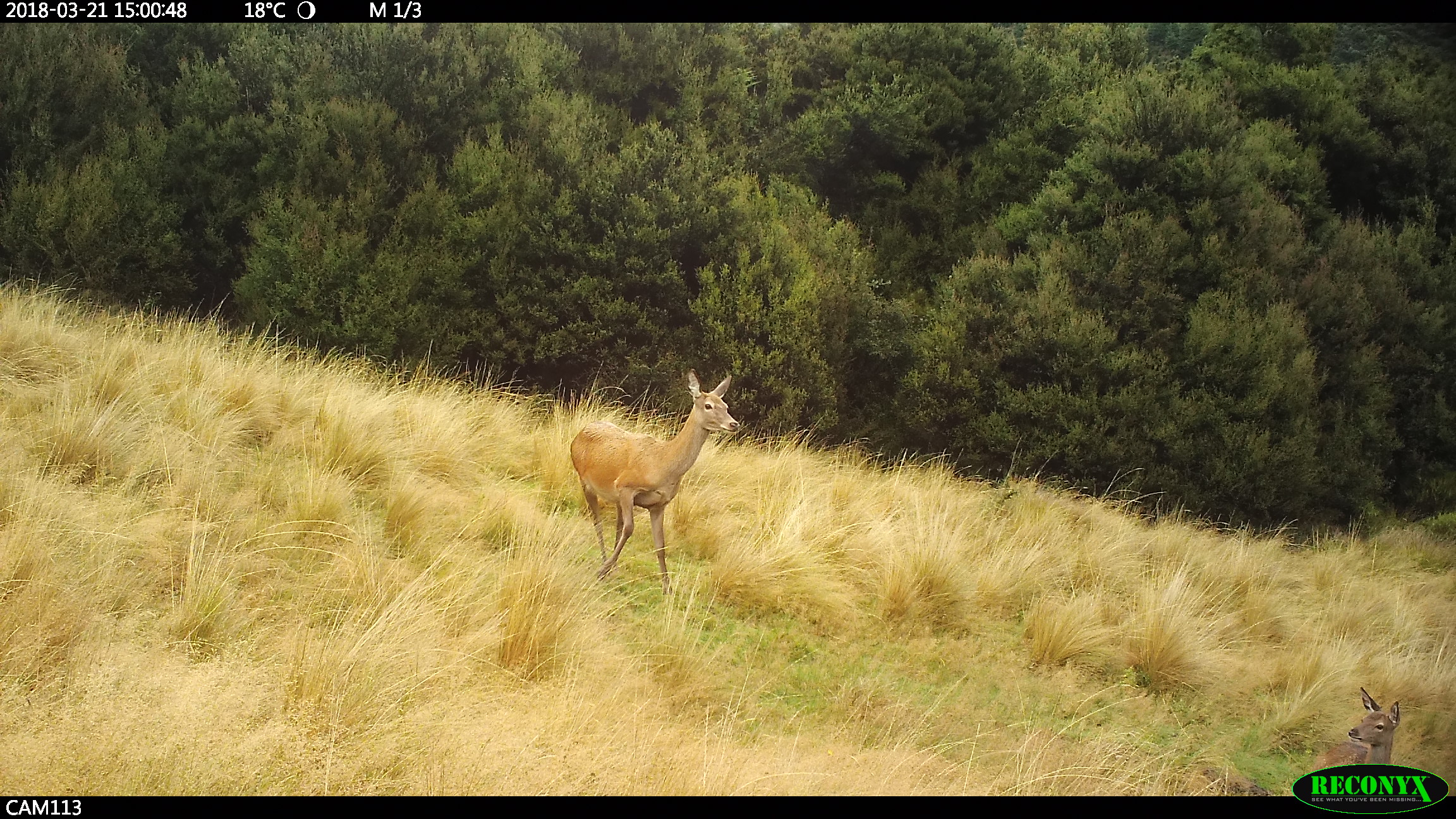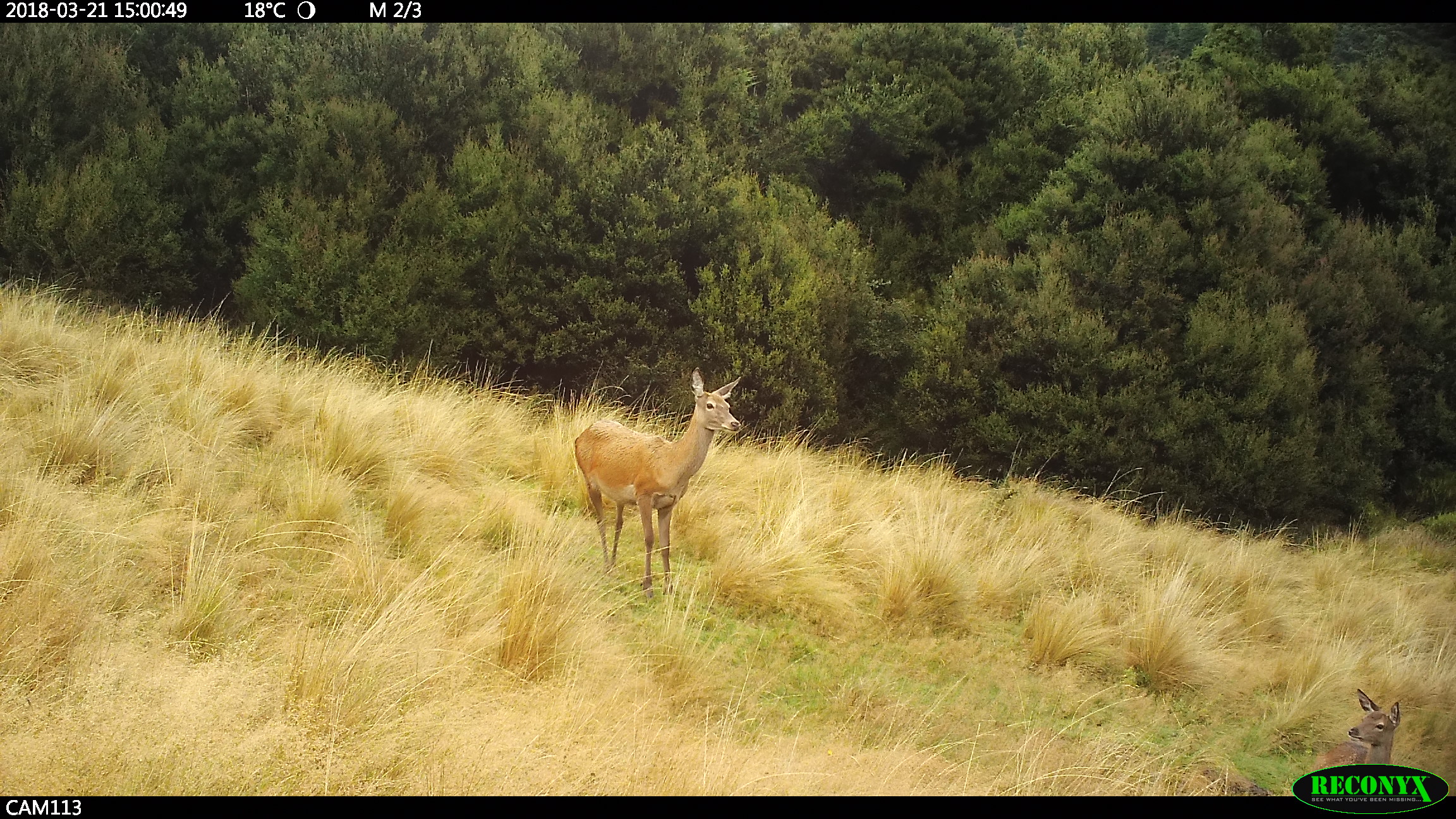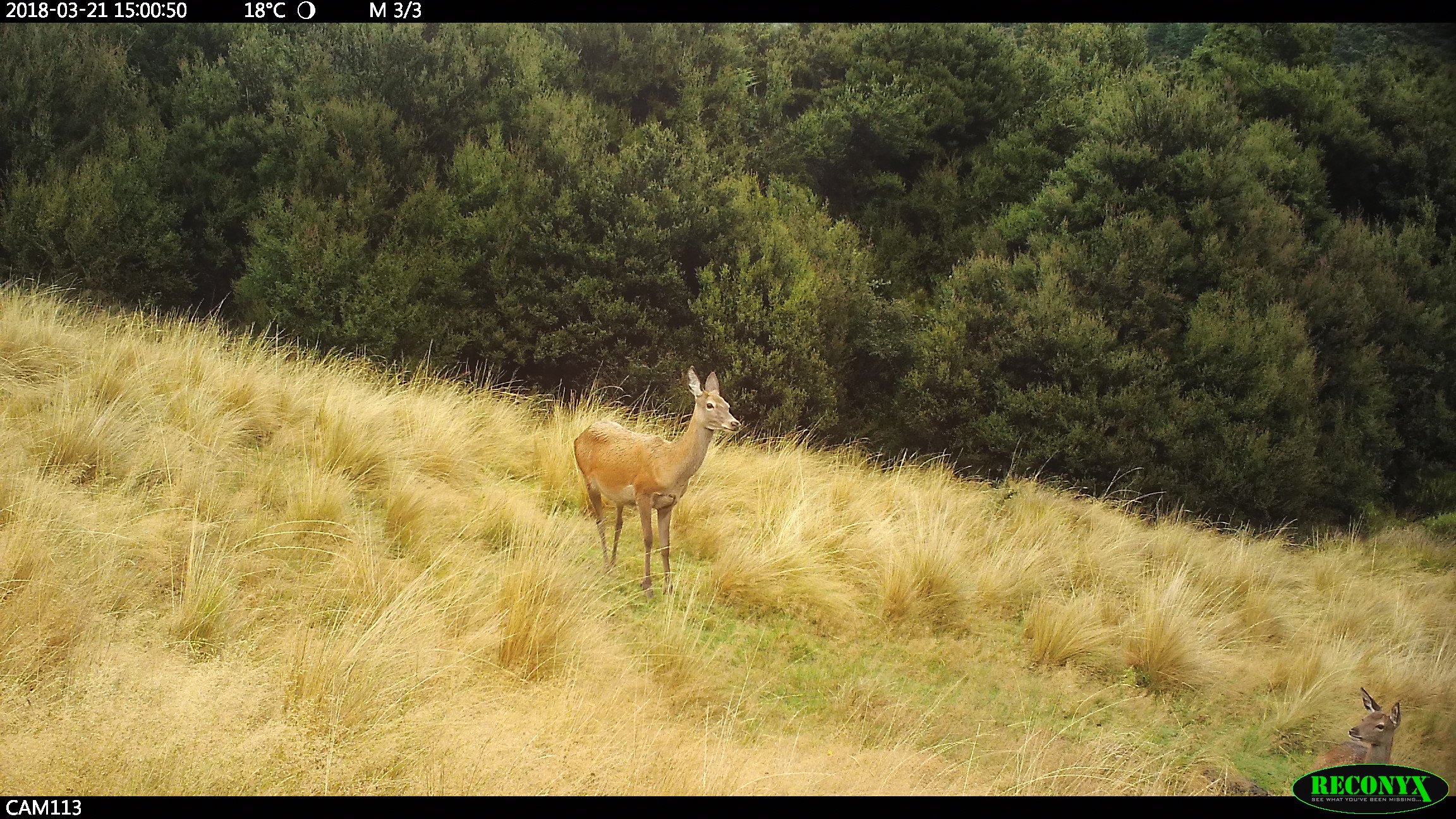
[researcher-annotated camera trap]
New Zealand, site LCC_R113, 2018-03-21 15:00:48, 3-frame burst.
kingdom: Animalia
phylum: Chordata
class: Mammalia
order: Artiodactyla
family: Cervidae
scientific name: Cervidae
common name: deer